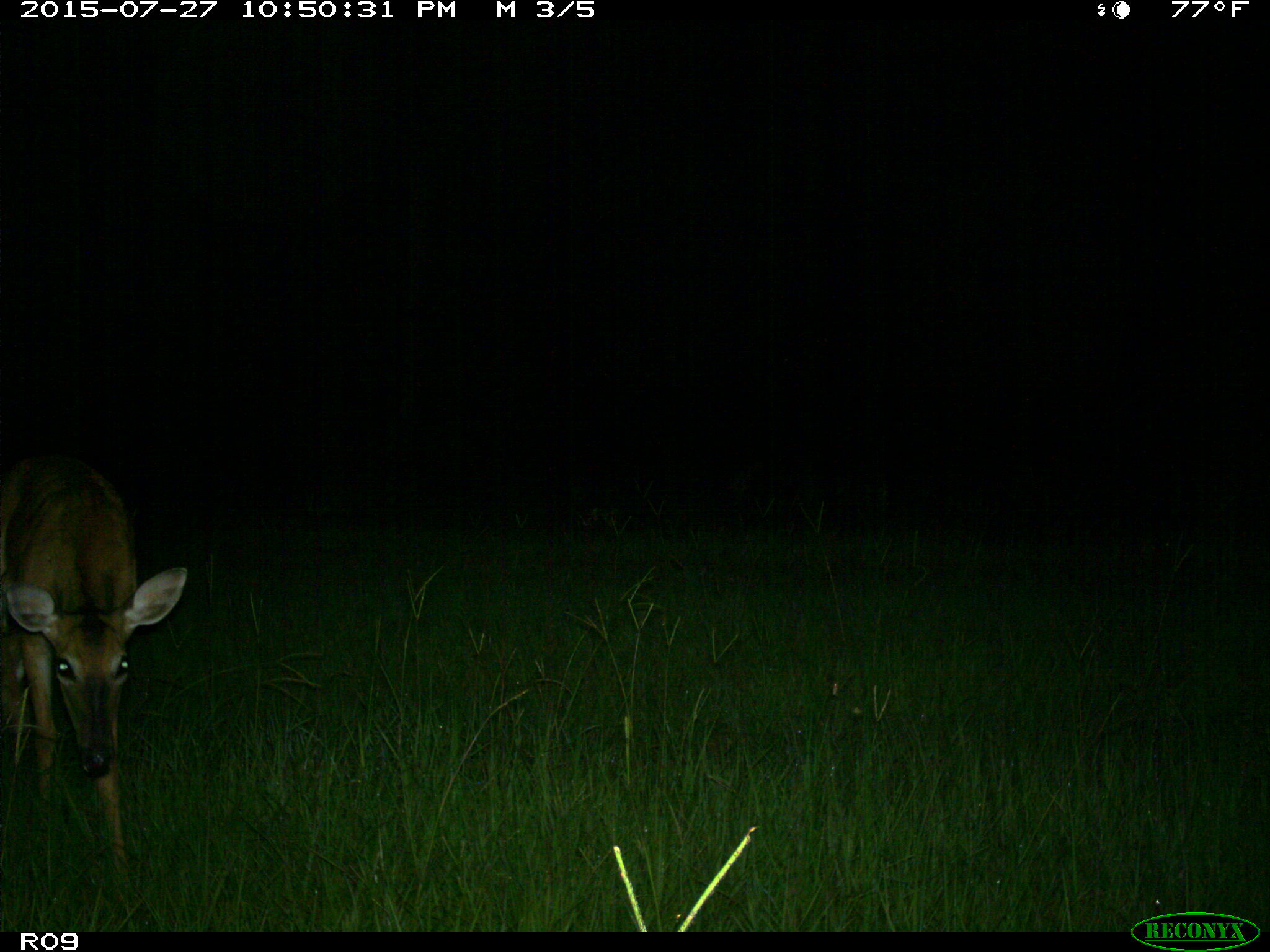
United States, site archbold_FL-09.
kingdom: Animalia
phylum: Chordata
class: Mammalia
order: Artiodactyla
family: Cervidae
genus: Odocoileus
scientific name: Odocoileus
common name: deer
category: unidentified deer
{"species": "unidentified deer (deer) (Odocoileus)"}